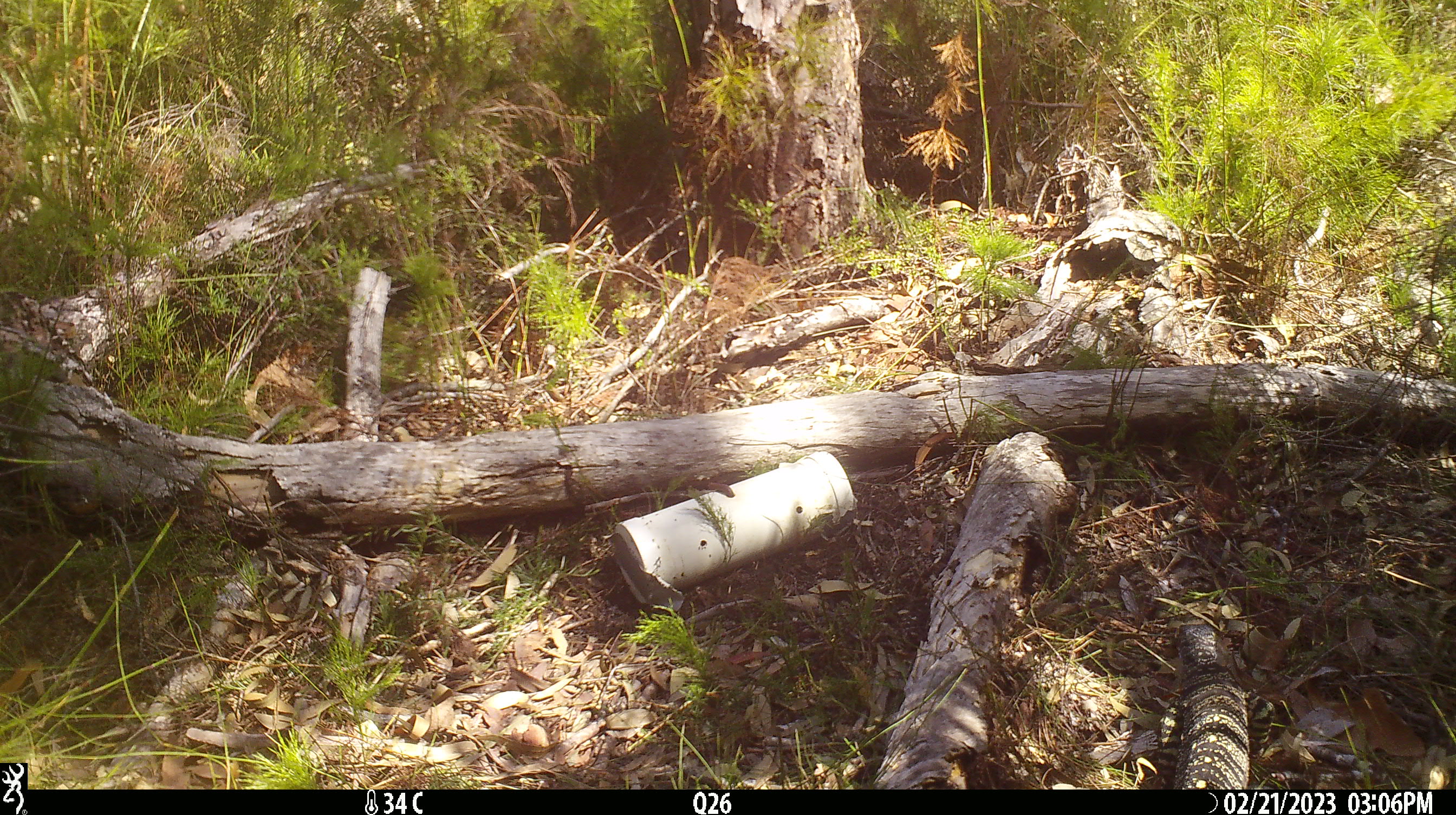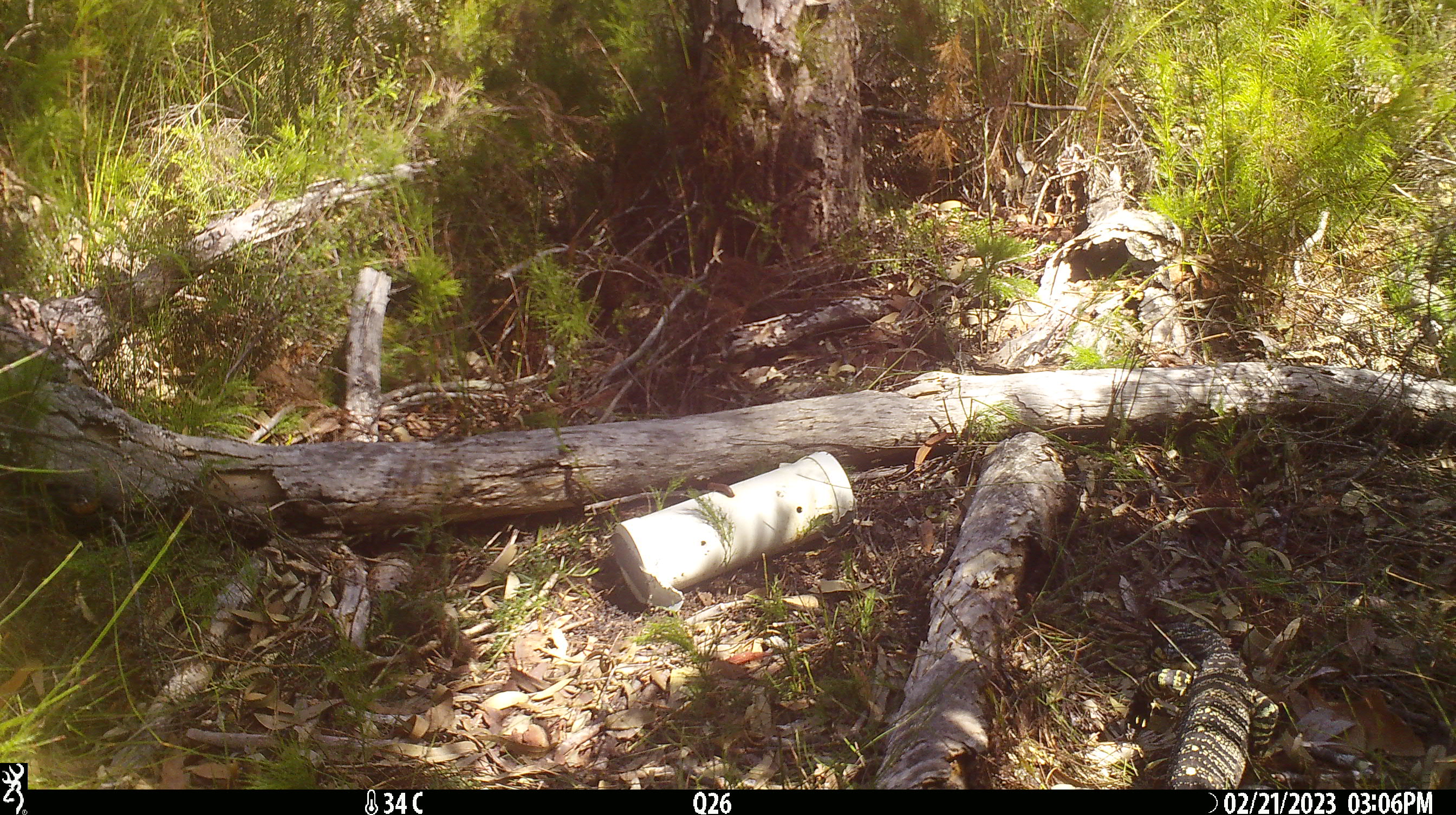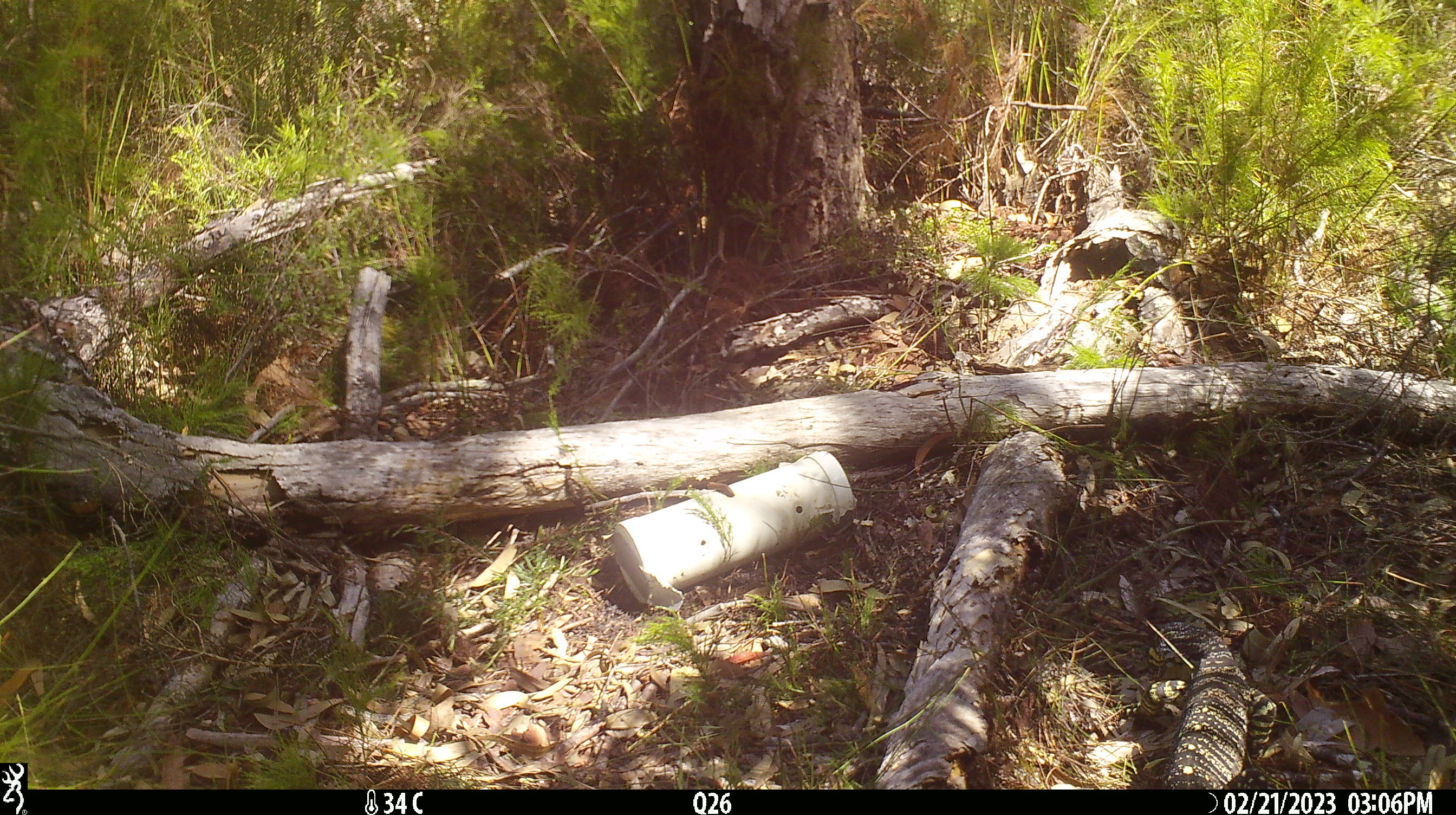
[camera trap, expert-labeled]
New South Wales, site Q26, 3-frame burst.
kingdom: Animalia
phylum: Chordata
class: Reptilia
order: Squamata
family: Varanidae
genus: Varanus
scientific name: Varanus varius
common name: lace monitor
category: goanna